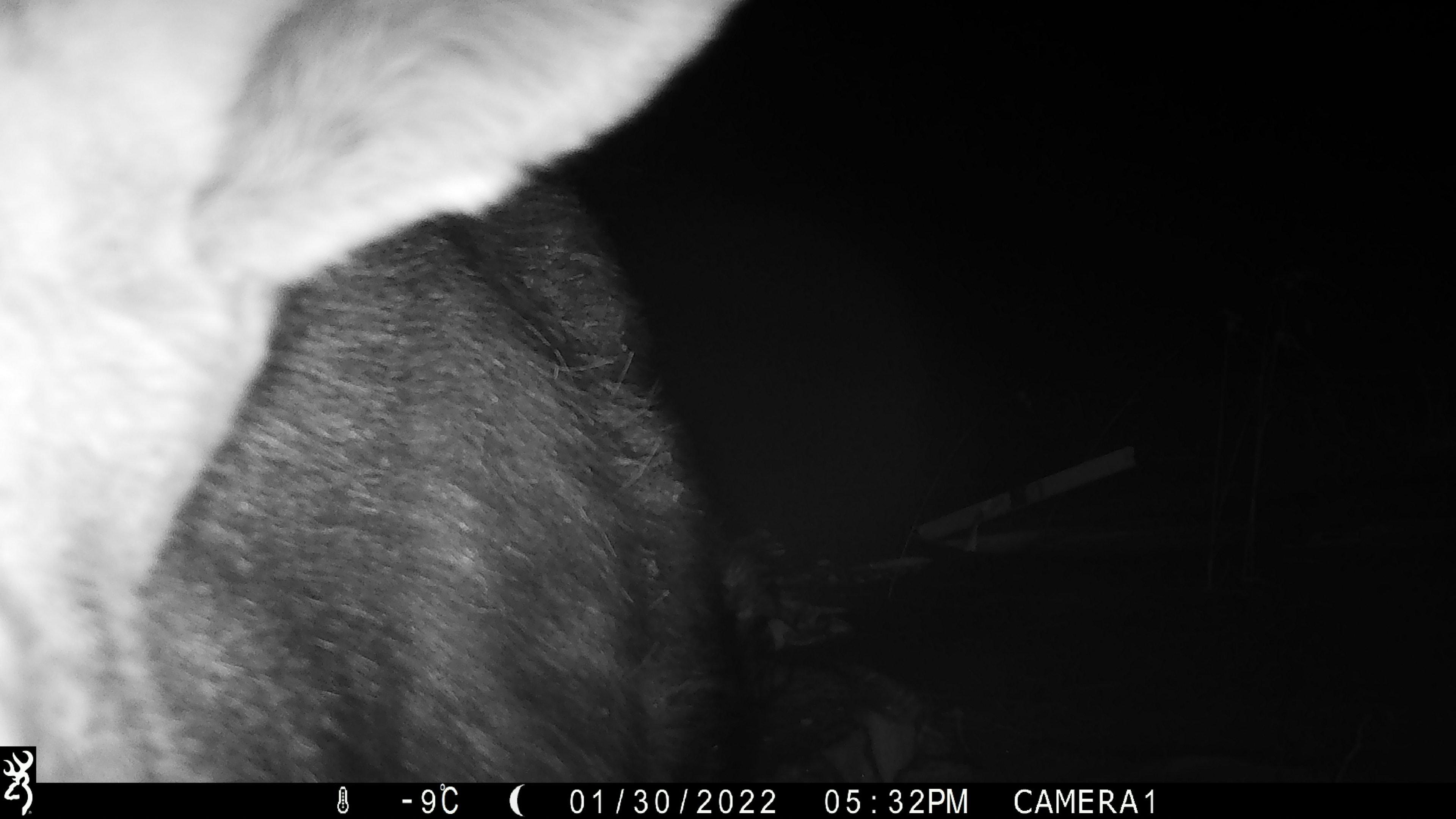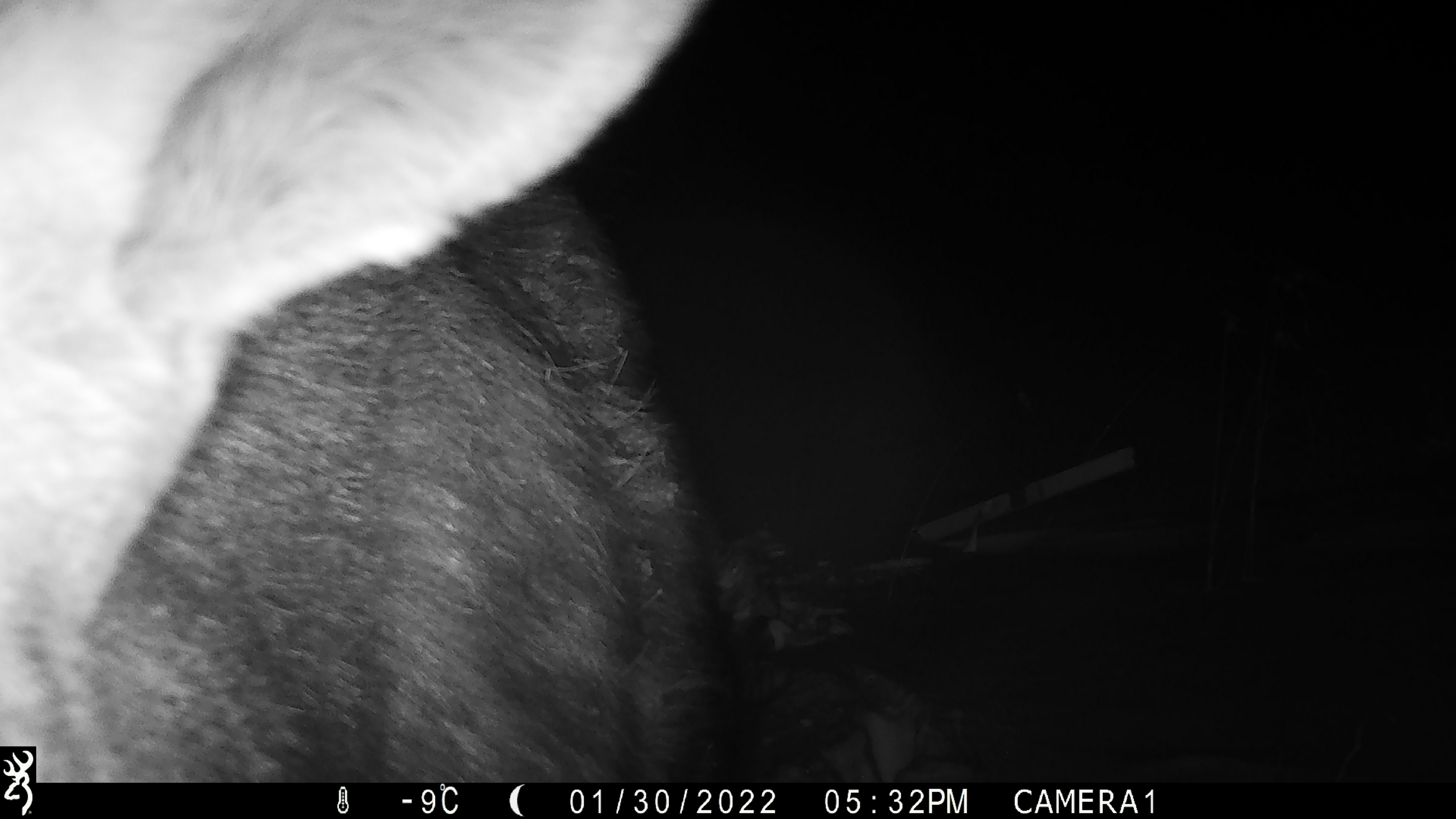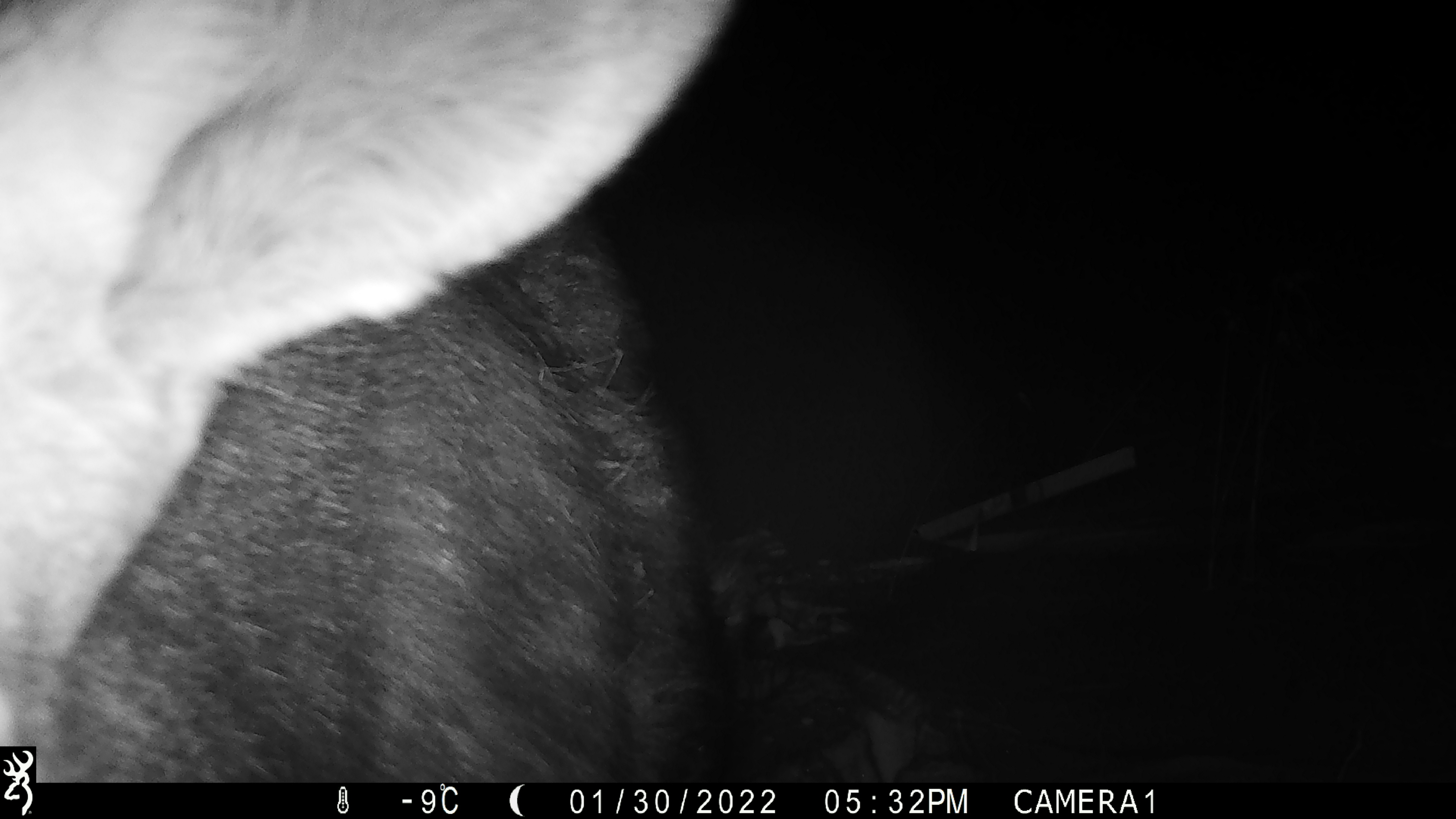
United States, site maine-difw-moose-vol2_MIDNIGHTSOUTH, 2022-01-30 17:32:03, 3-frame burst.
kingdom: Animalia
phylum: Chordata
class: Mammalia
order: Artiodactyla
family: Cervidae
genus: Alces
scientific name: Alces alces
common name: moose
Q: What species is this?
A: Moose (Alces alces).